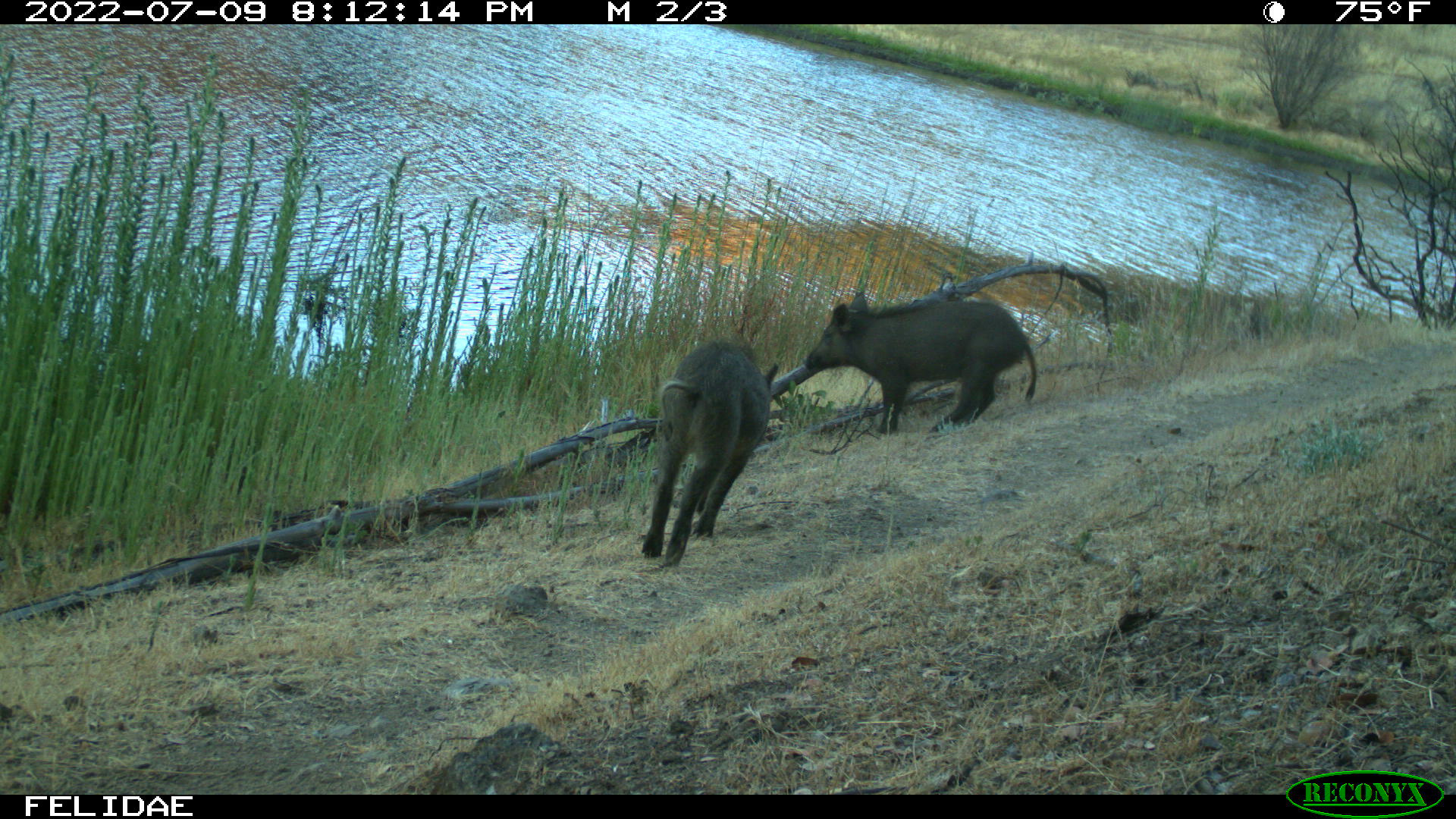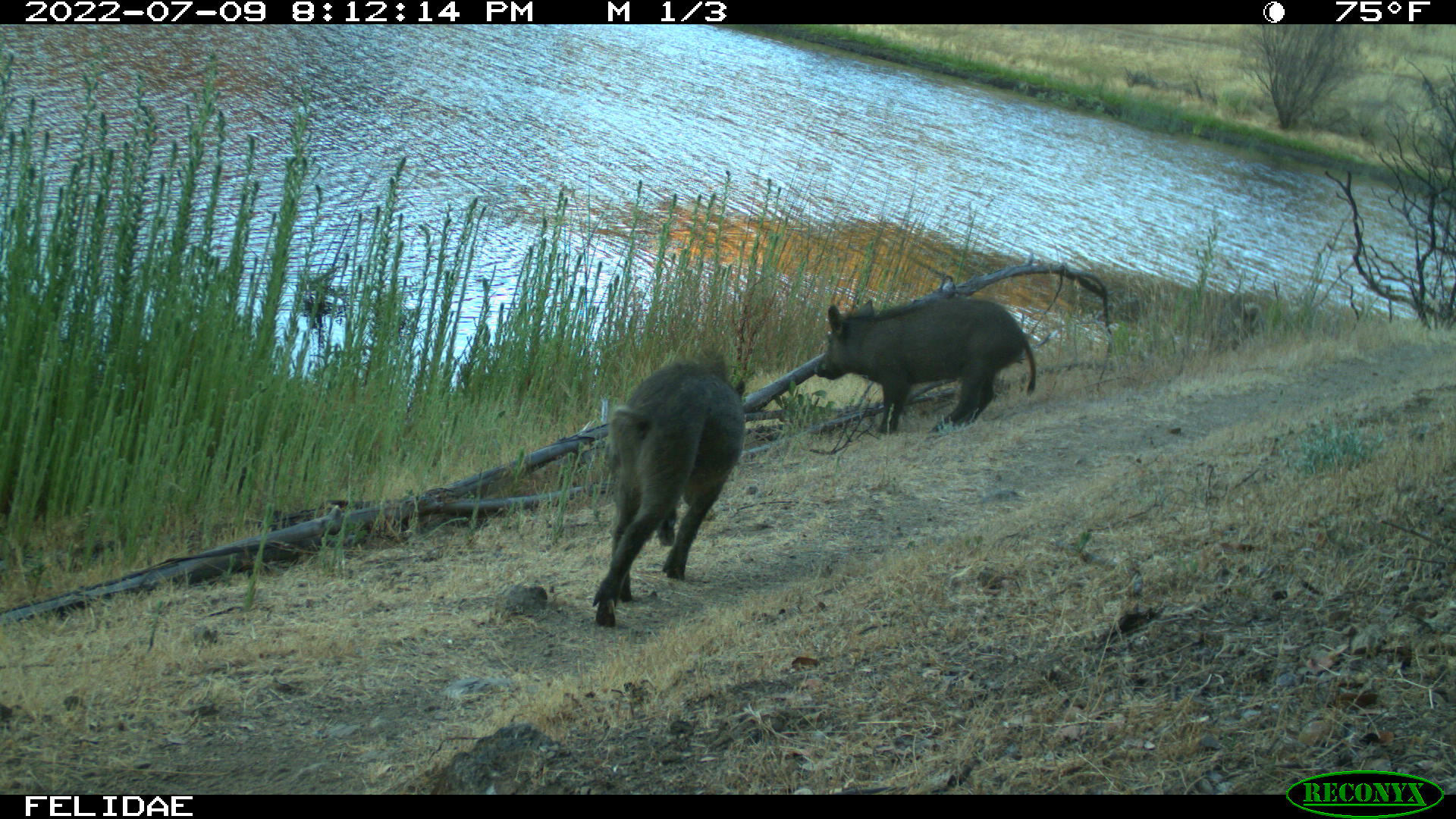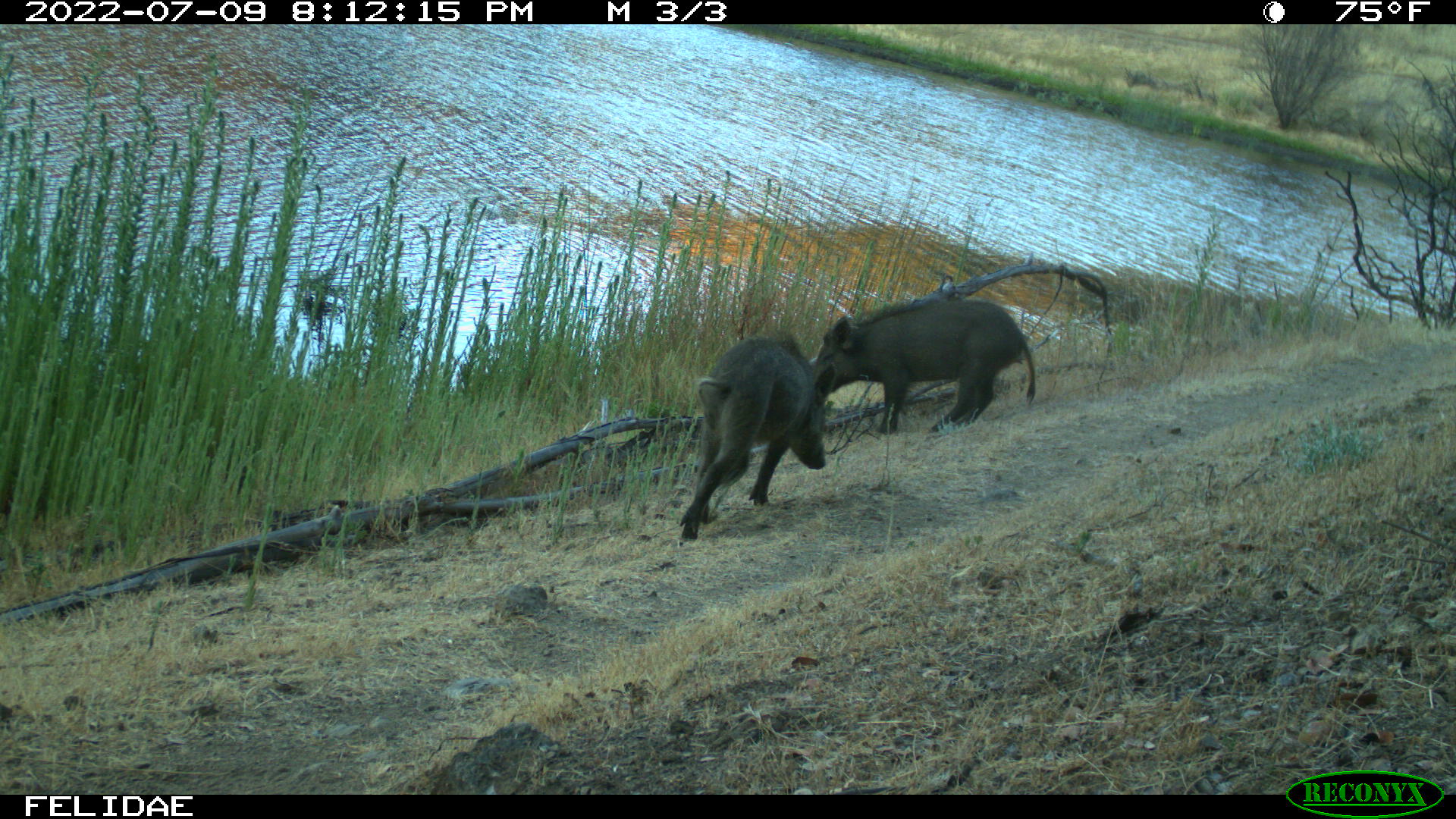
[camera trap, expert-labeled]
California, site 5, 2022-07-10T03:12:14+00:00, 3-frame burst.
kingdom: Animalia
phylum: Chordata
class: Mammalia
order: Artiodactyla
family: Suidae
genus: Sus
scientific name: Sus scrofa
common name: wild boar